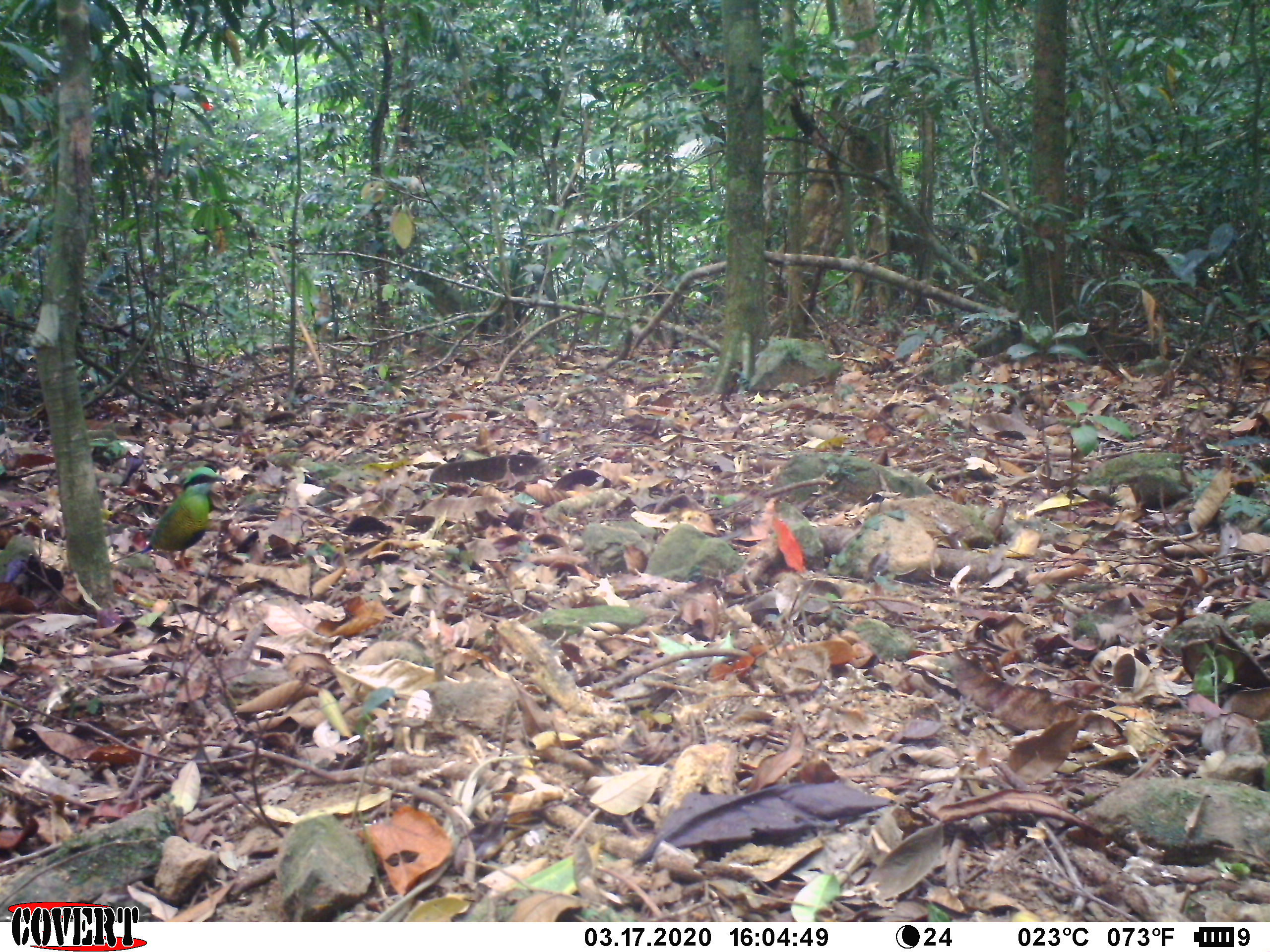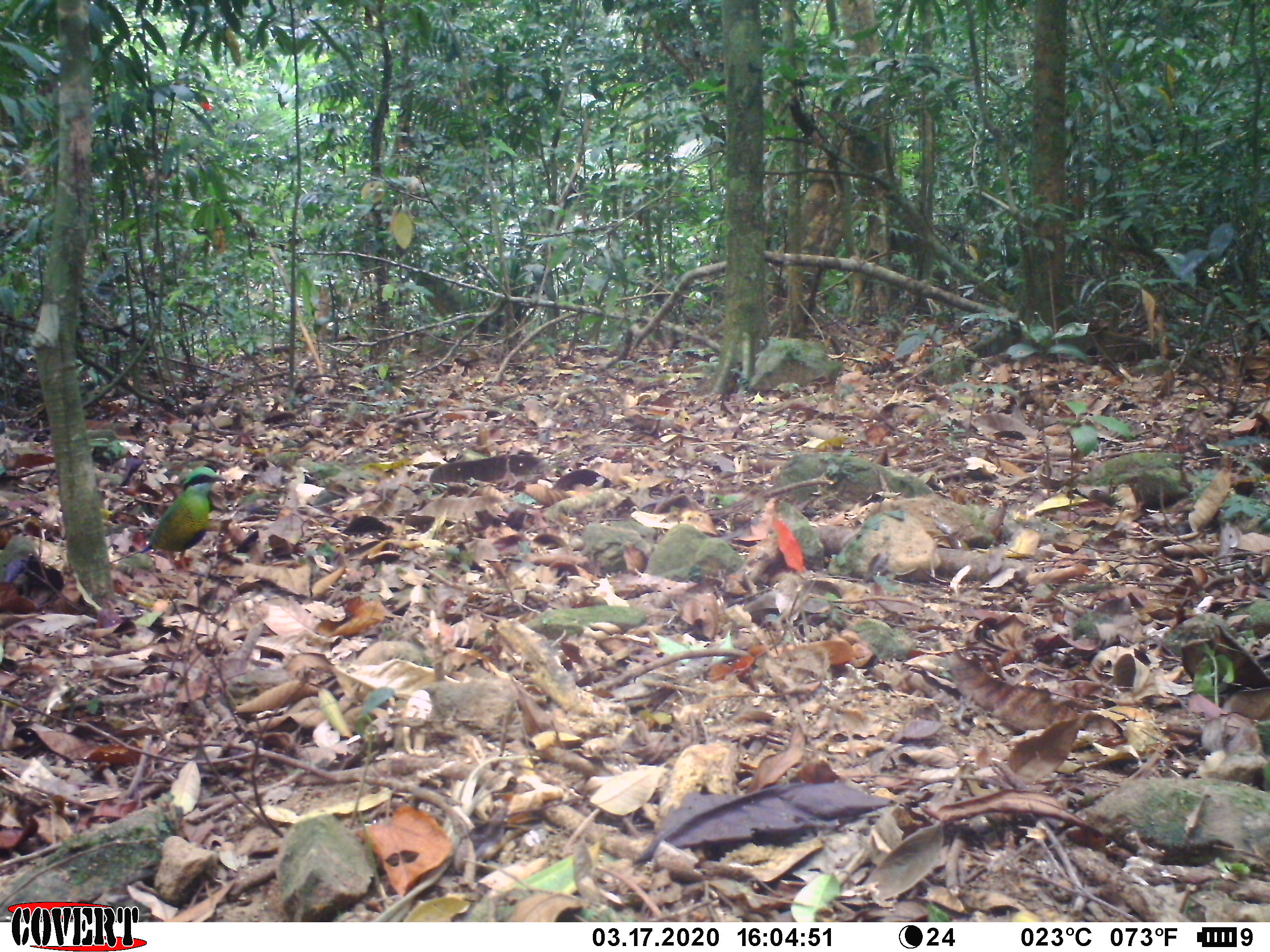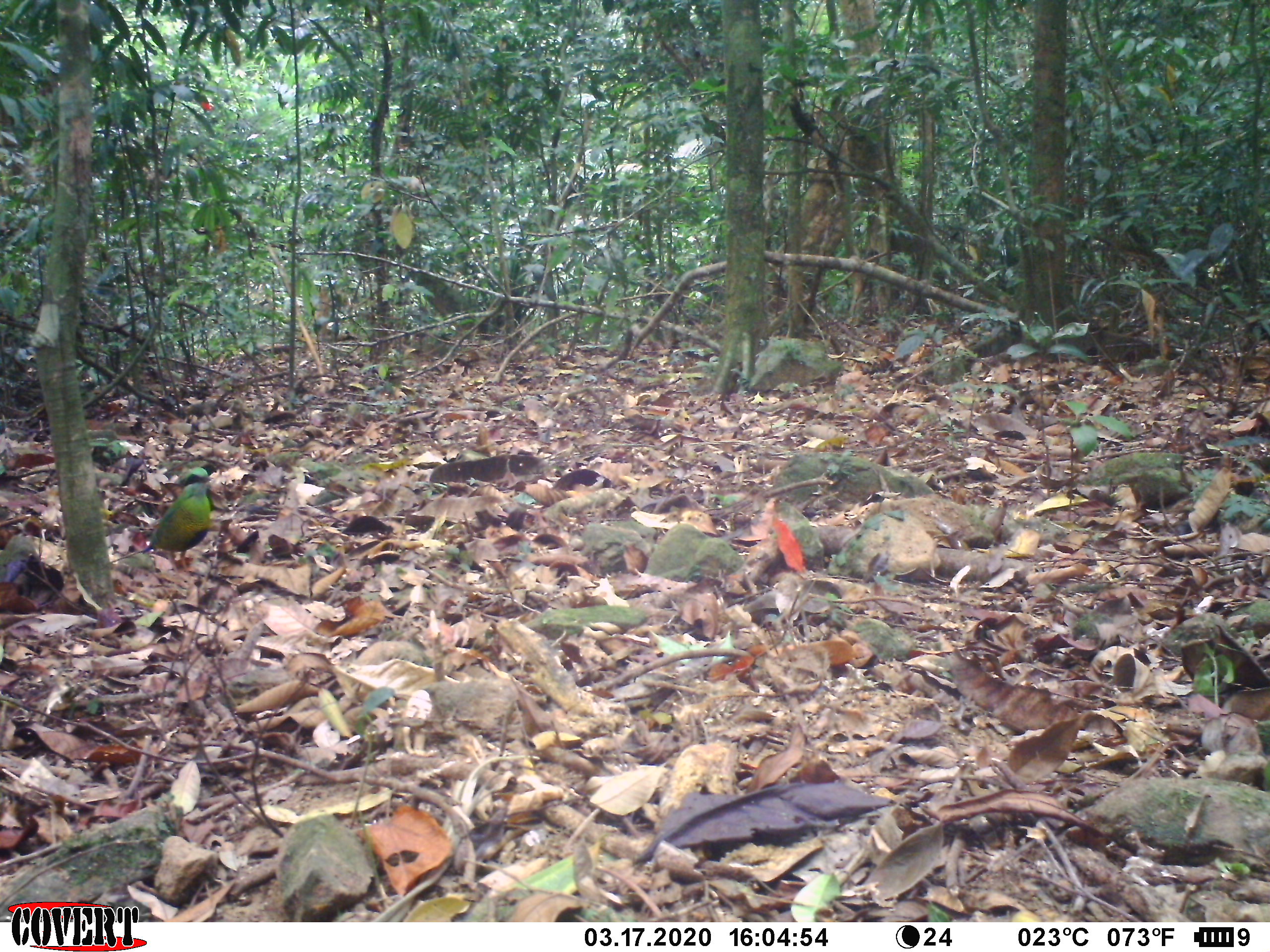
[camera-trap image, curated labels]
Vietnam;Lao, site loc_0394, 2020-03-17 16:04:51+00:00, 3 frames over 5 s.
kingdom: Animalia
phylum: Chordata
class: Aves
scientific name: Aves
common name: bird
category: unidentified bird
Unidentified bird (bird) (Aves). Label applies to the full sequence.